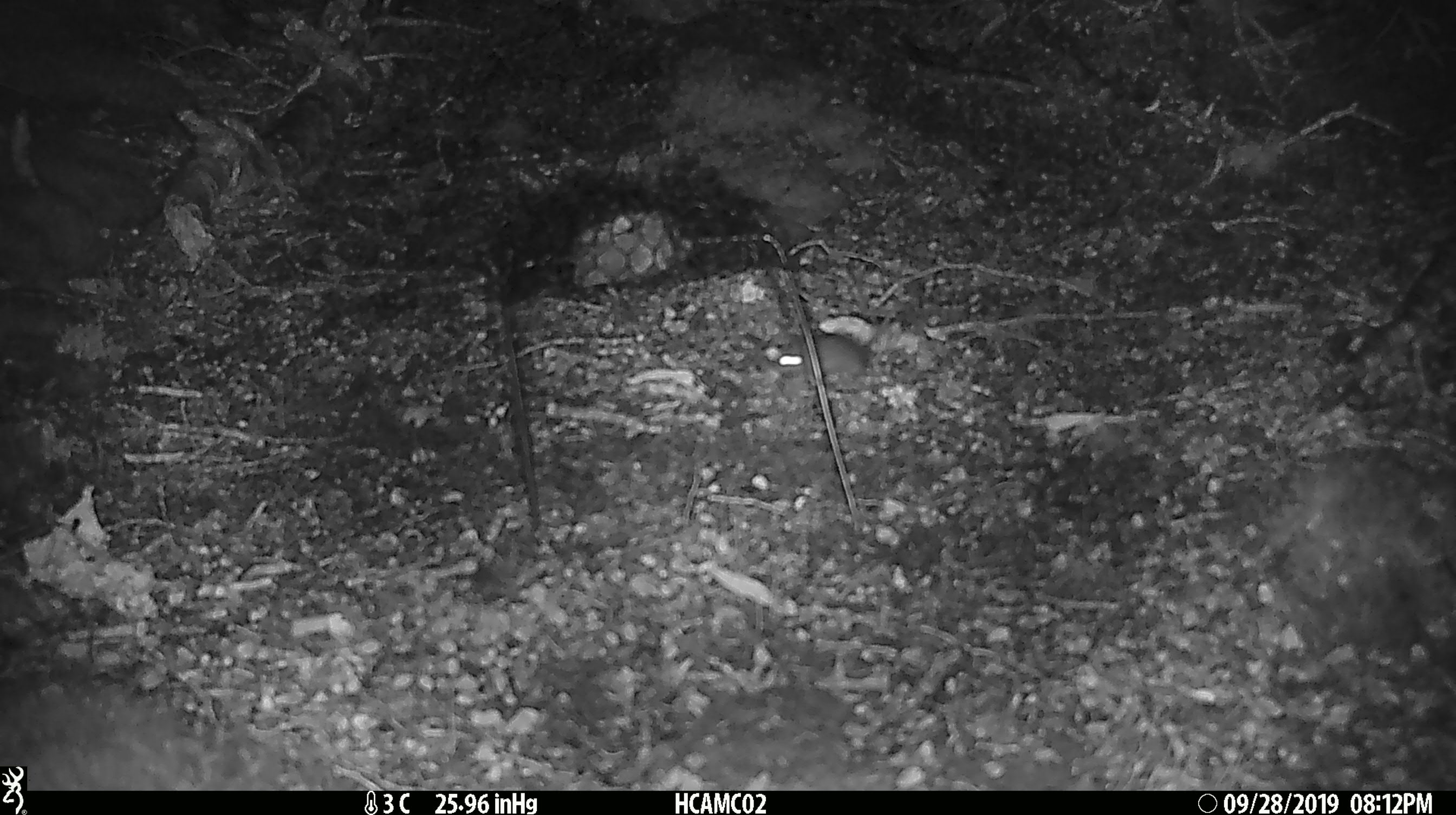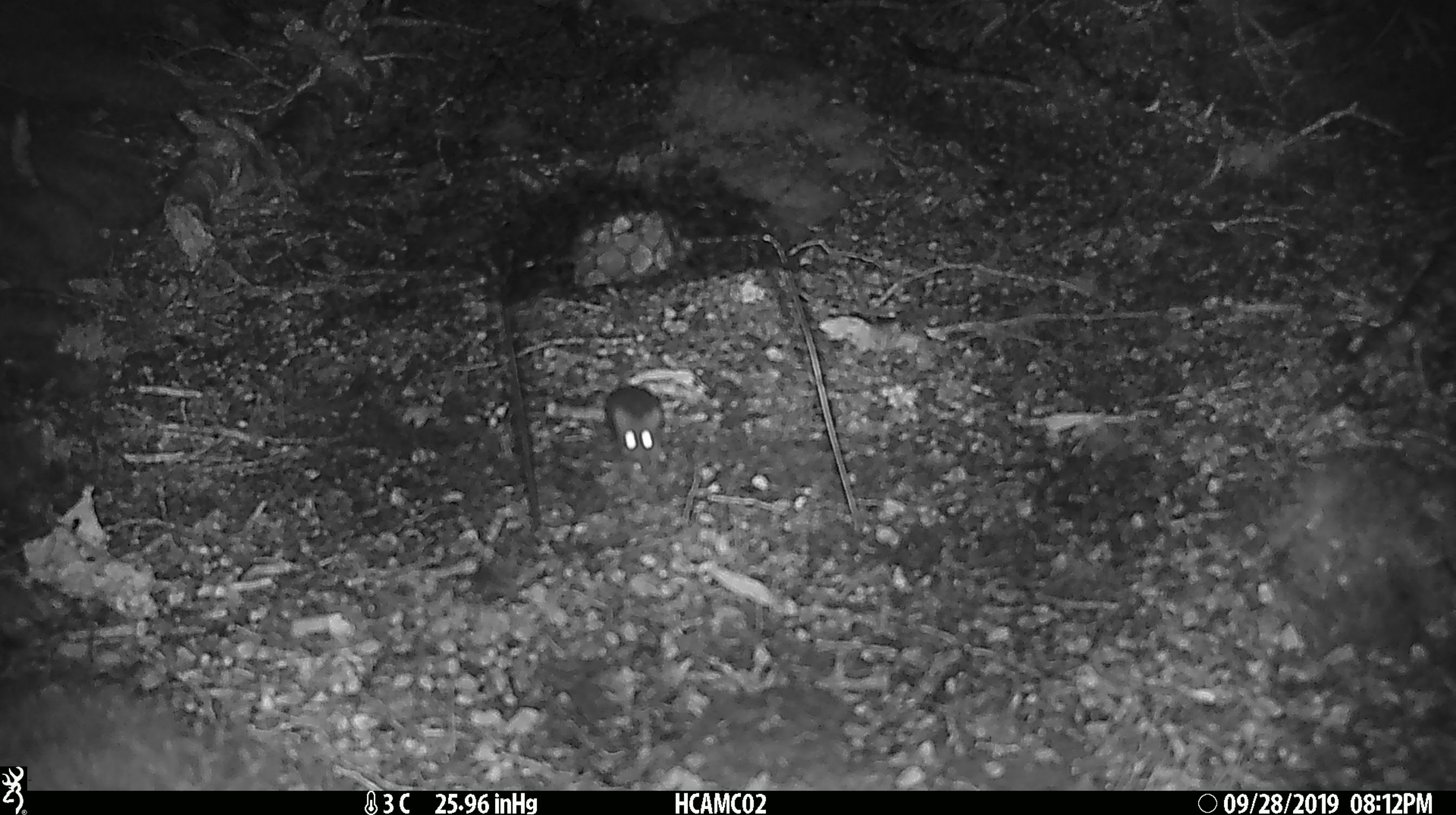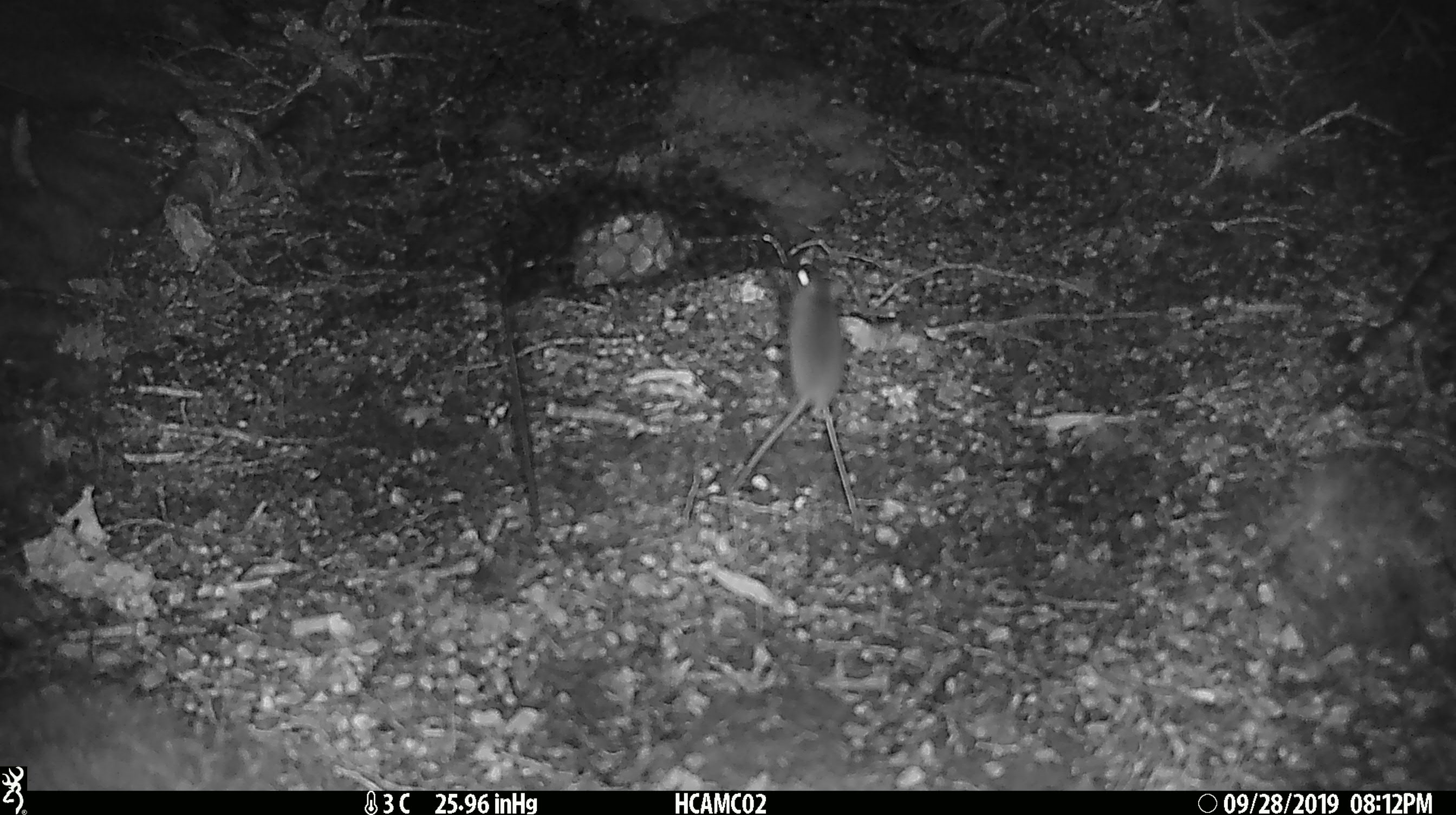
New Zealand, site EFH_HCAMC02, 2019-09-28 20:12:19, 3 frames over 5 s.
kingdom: Animalia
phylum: Chordata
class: Mammalia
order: Rodentia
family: Muridae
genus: Mus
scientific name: Mus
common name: mouse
Mouse (Mus).